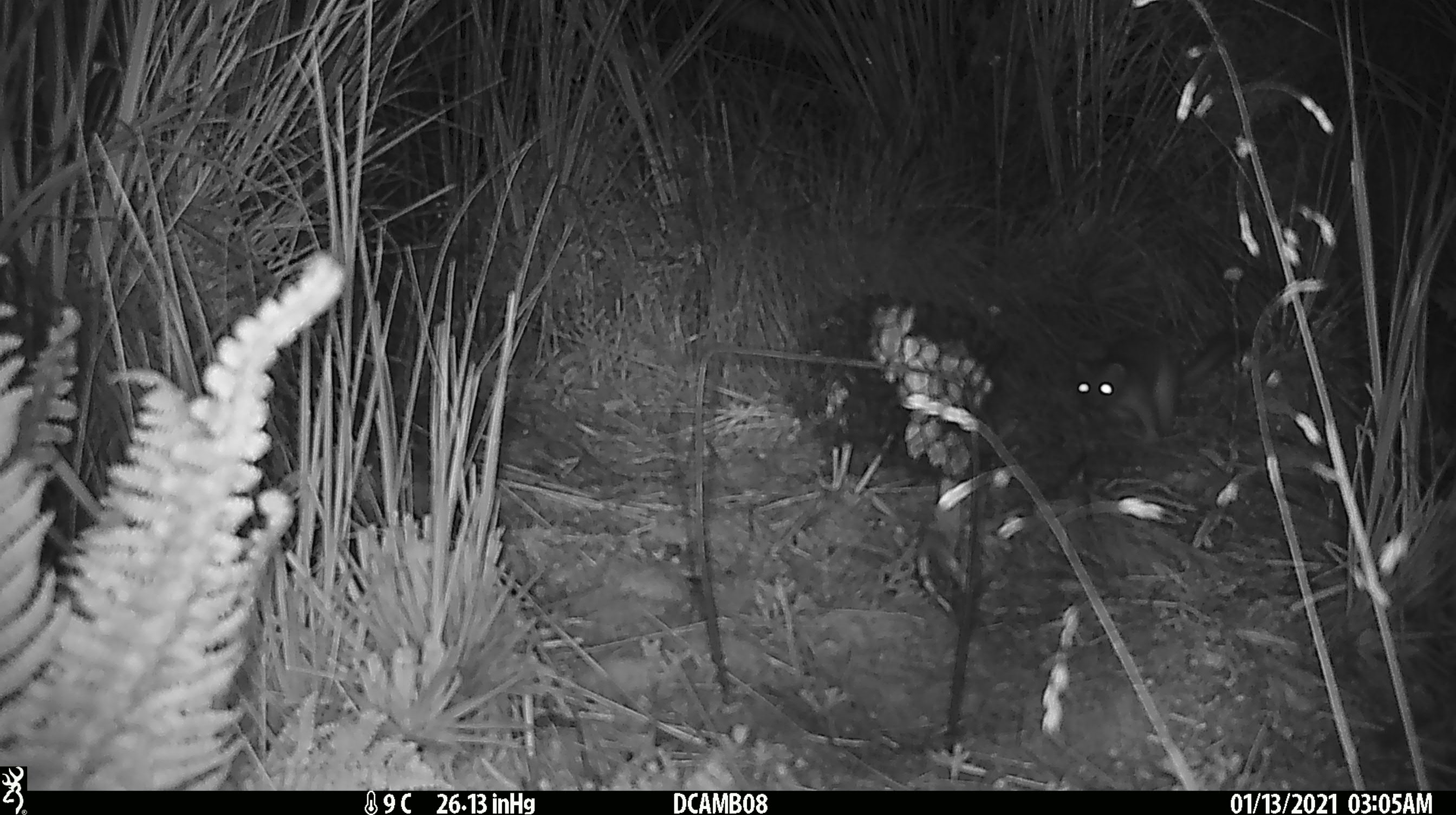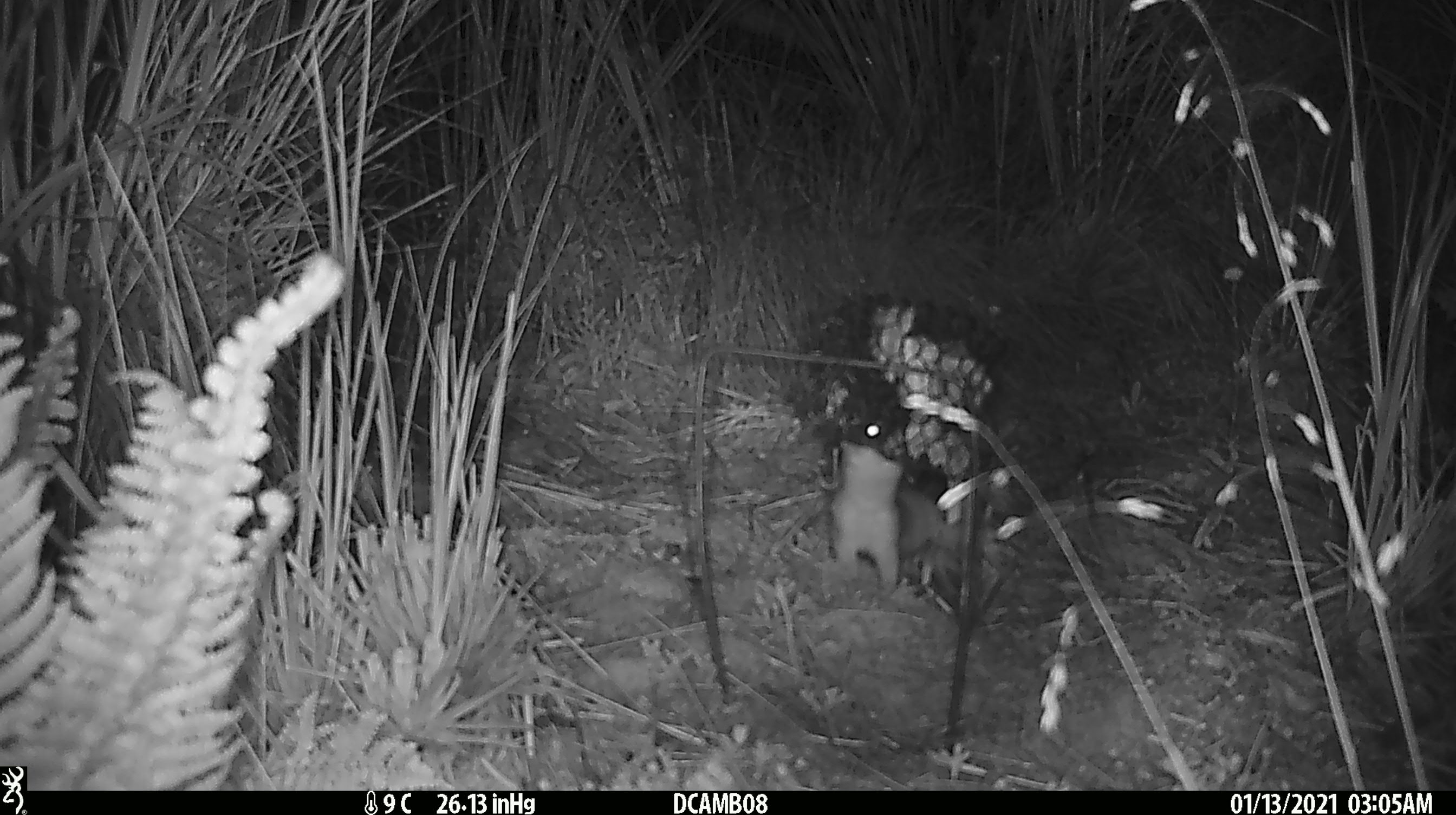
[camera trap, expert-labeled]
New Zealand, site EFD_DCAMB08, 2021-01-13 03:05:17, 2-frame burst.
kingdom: Animalia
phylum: Chordata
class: Mammalia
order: Carnivora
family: Mustelidae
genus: Mustela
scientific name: Mustela erminea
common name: stoat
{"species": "stoat (Mustela erminea)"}